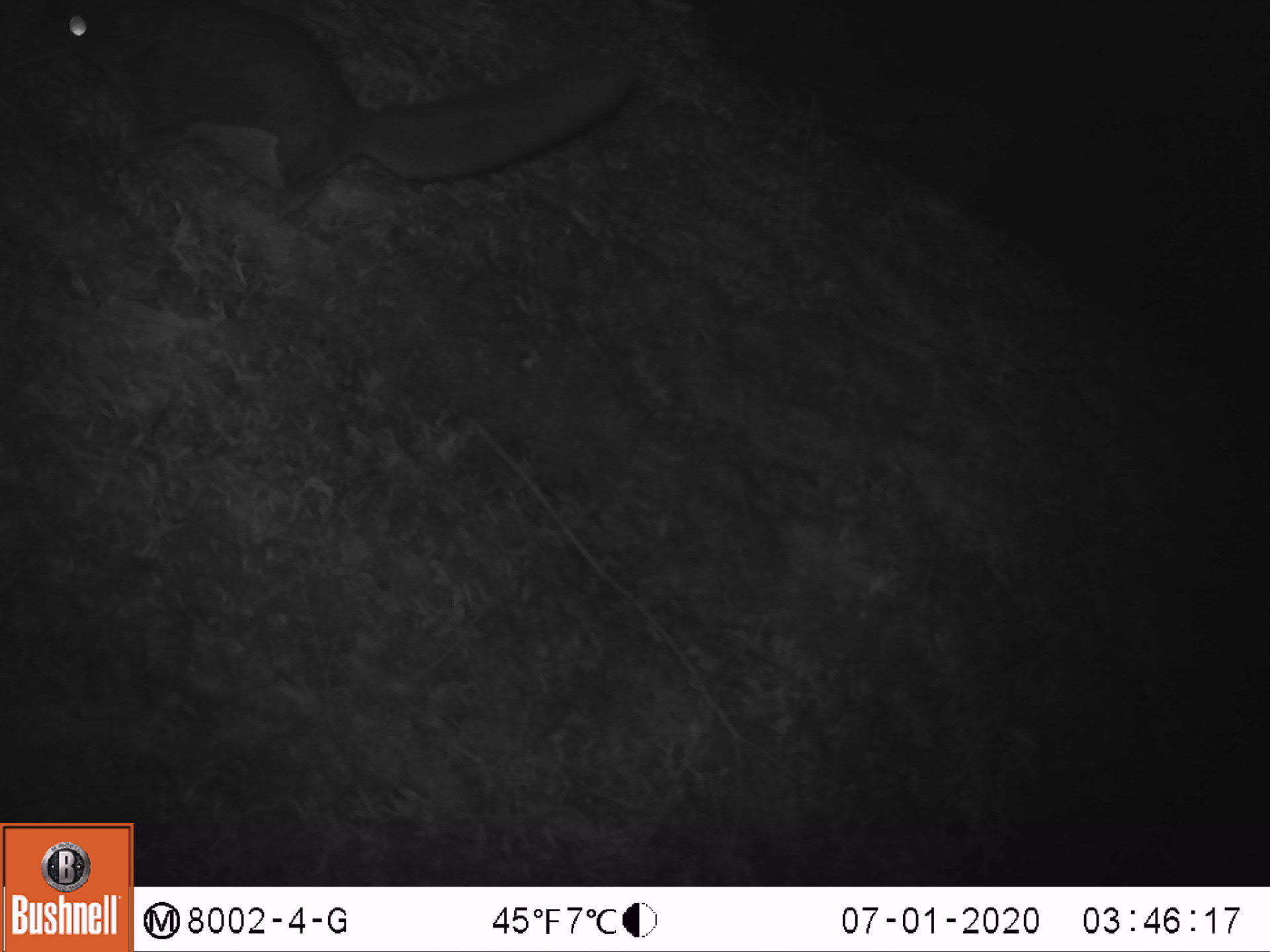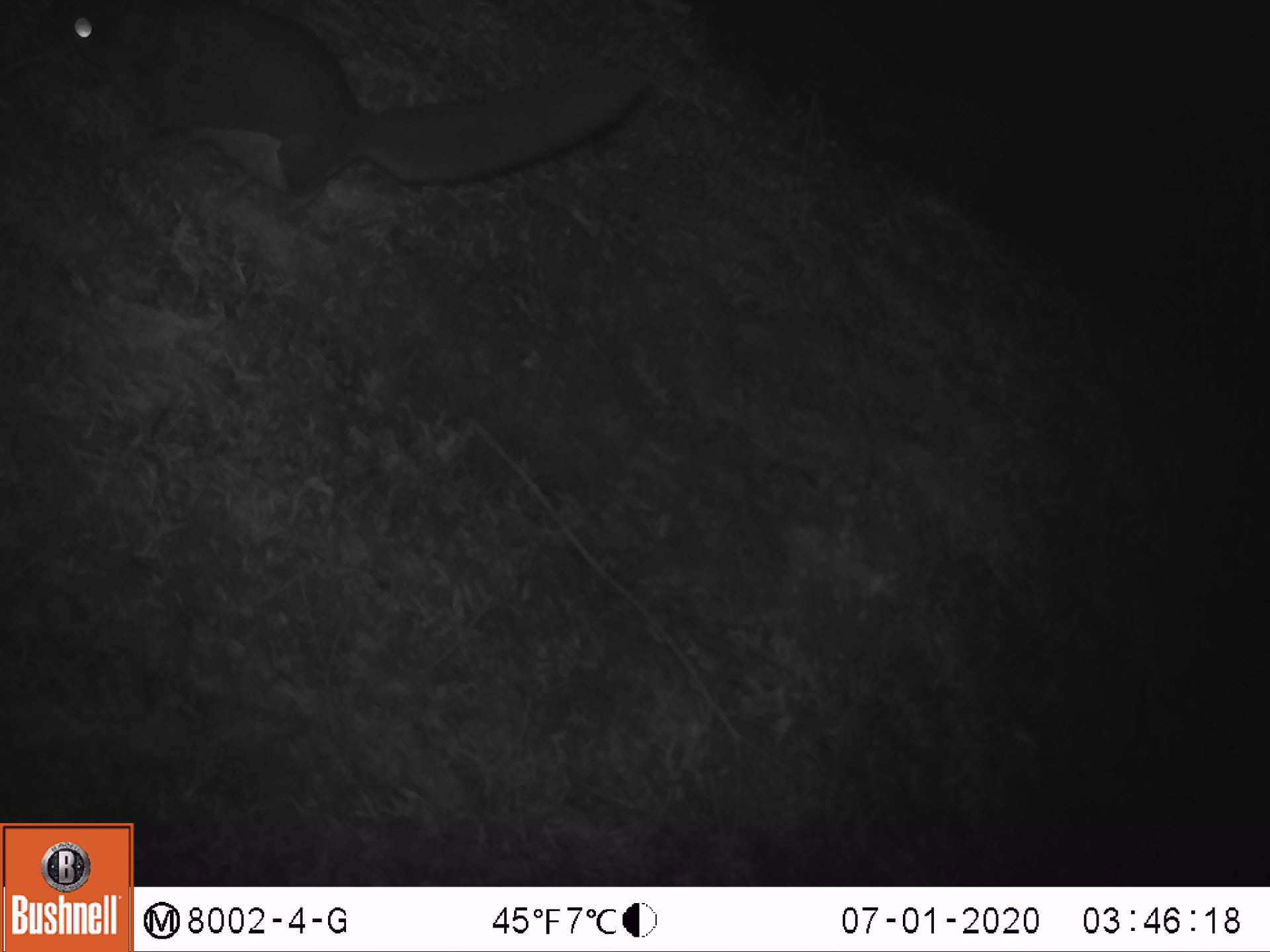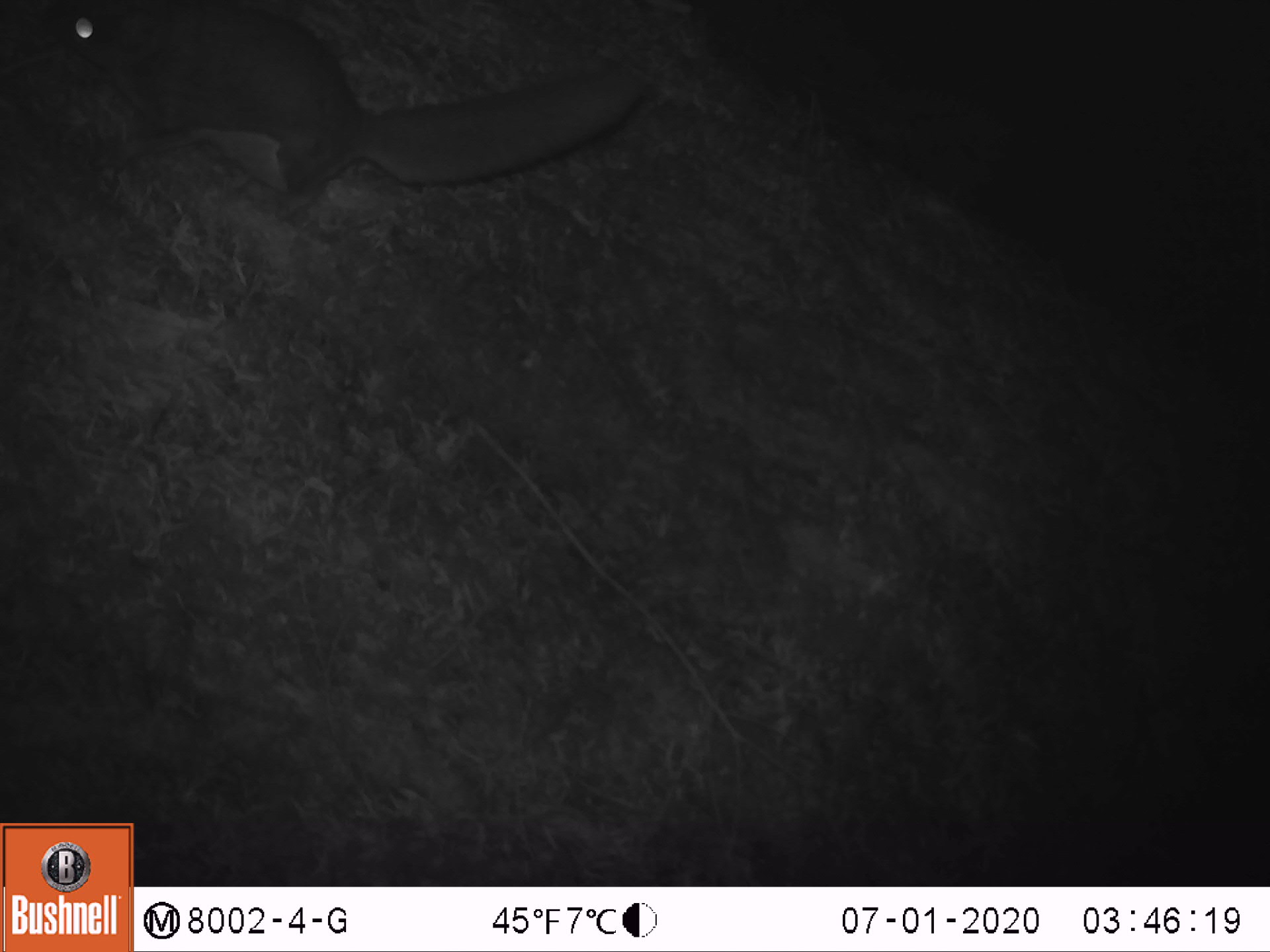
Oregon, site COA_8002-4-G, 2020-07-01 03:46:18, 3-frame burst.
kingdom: Animalia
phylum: Chordata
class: Mammalia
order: Rodentia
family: Sciuridae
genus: Glaucomys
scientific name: Glaucomys oregonensis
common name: humboldt's flying squirrel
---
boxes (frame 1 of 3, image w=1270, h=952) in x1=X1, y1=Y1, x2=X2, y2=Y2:
humboldt's flying squirrel: x1=37, y1=5, x2=649, y2=237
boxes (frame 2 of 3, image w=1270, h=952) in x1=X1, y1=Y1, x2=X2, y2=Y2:
humboldt's flying squirrel: x1=25, y1=3, x2=676, y2=235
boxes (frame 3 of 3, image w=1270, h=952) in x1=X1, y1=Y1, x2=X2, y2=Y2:
humboldt's flying squirrel: x1=27, y1=5, x2=654, y2=243